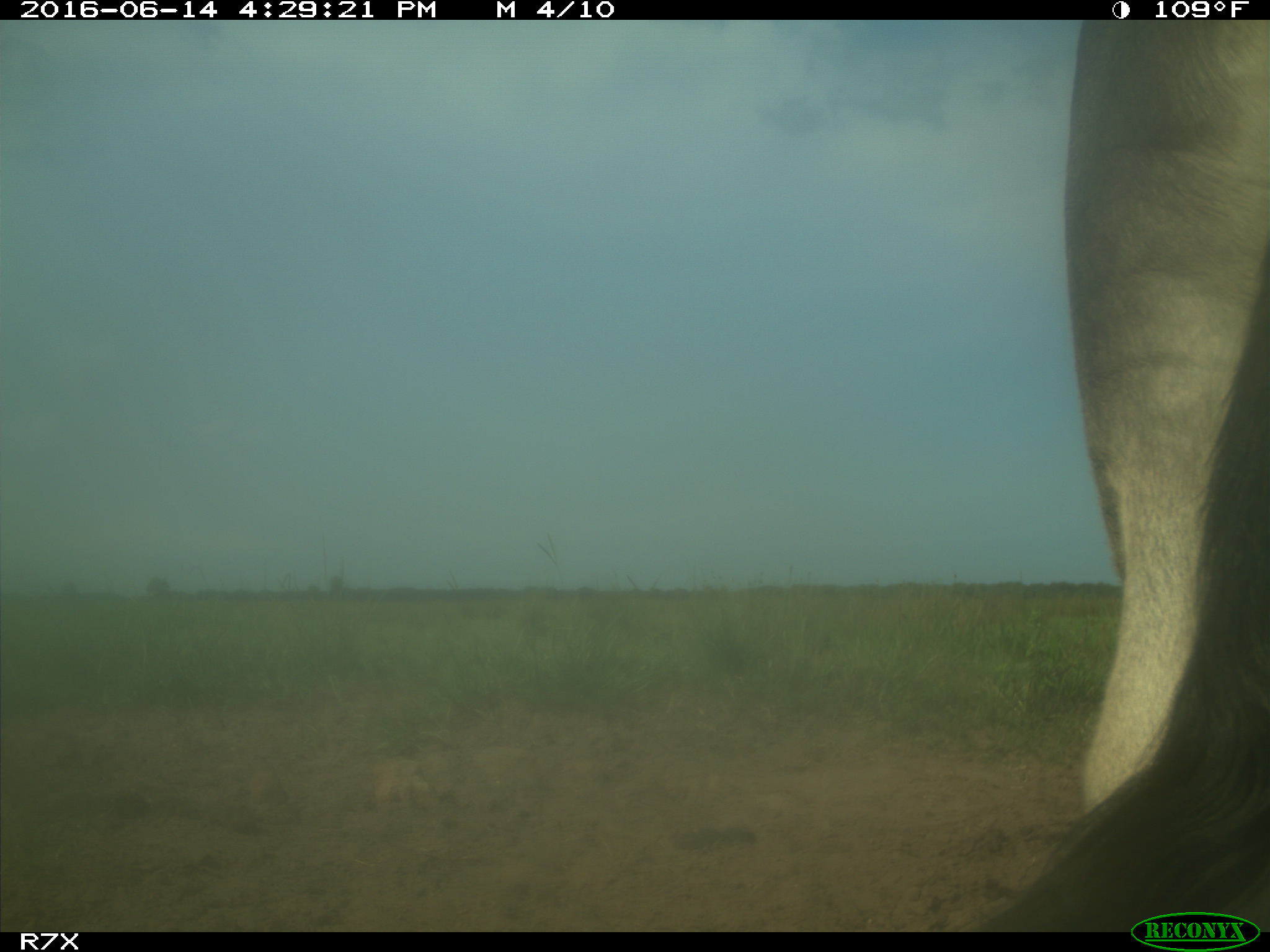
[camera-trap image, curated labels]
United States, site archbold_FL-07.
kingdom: Animalia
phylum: Chordata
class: Mammalia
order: Artiodactyla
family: Bovidae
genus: Bos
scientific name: Bos taurus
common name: domestic cow